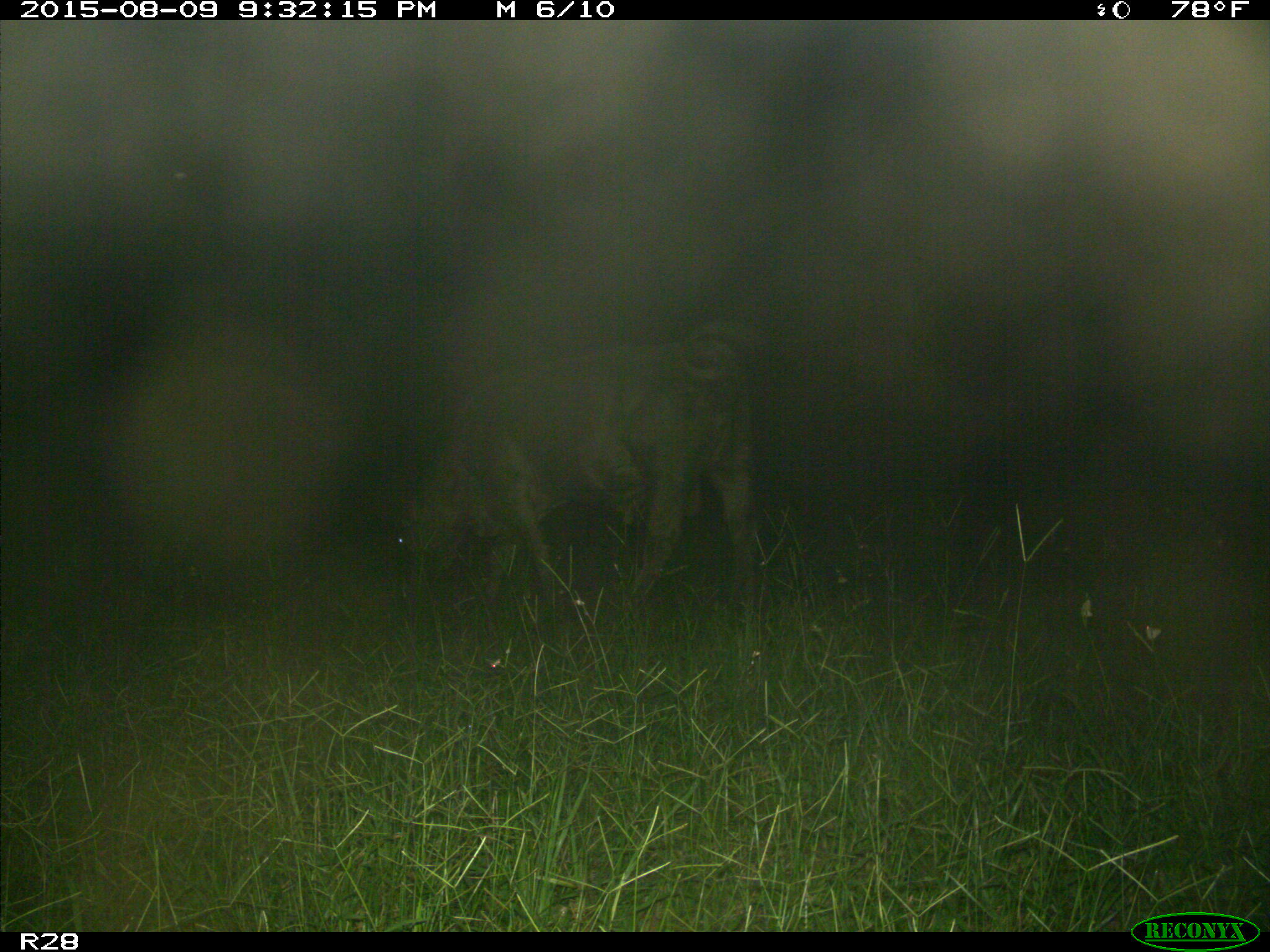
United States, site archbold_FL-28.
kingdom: Animalia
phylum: Chordata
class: Mammalia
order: Artiodactyla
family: Bovidae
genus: Bos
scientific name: Bos taurus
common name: domestic cow